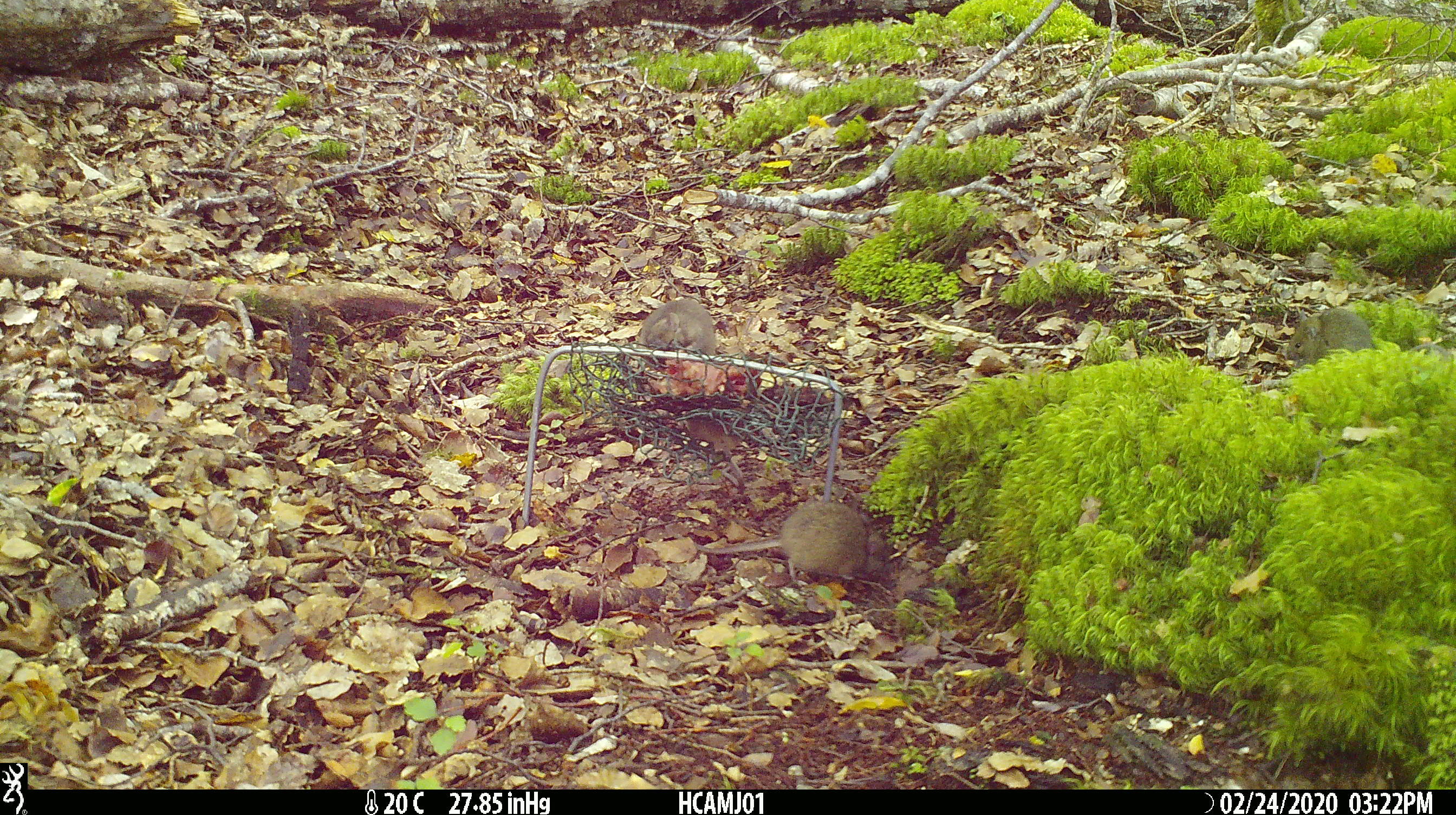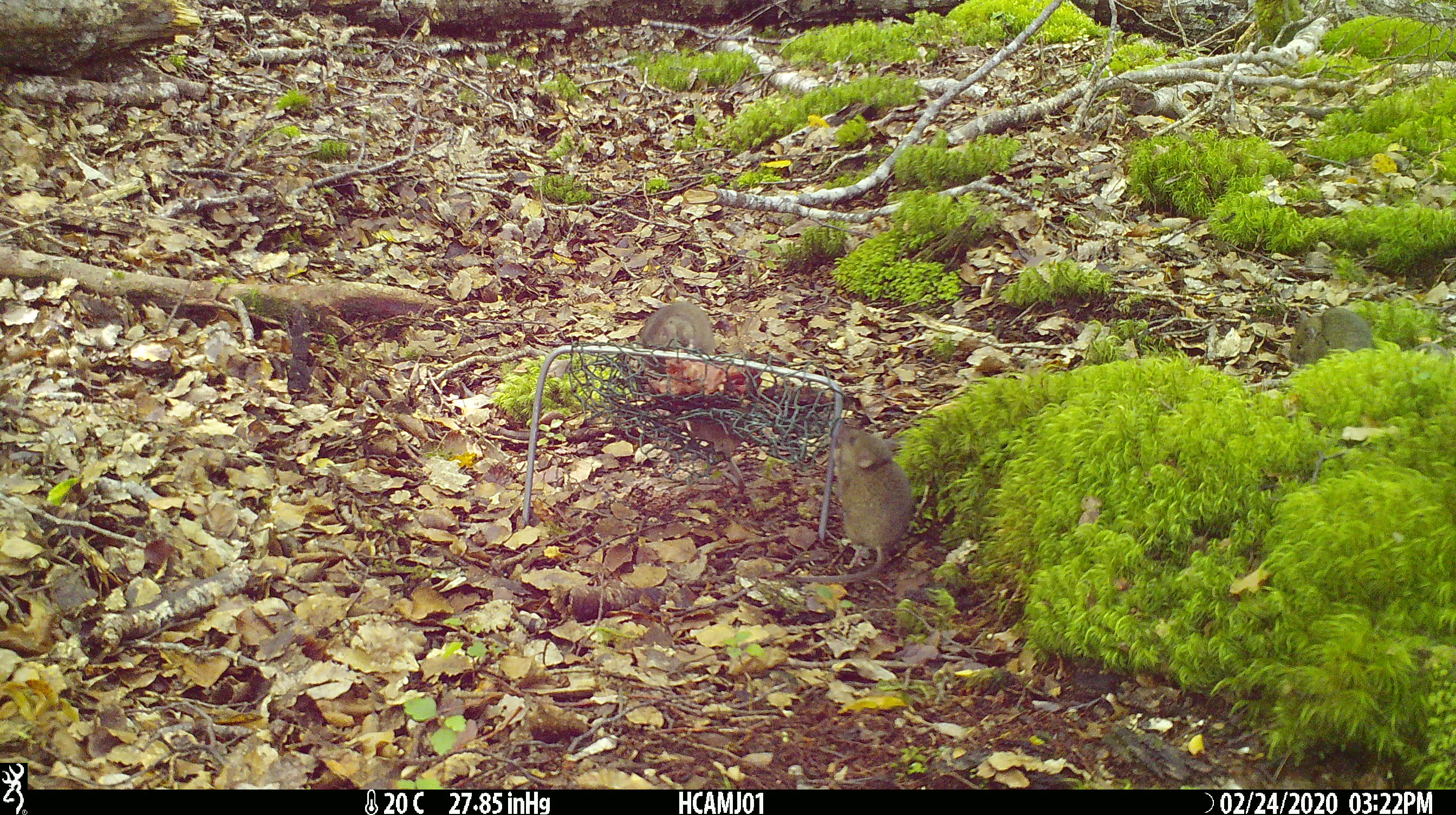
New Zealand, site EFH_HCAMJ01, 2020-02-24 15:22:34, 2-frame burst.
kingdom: Animalia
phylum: Chordata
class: Mammalia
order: Rodentia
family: Muridae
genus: Mus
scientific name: Mus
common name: mouse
Mouse (Mus).